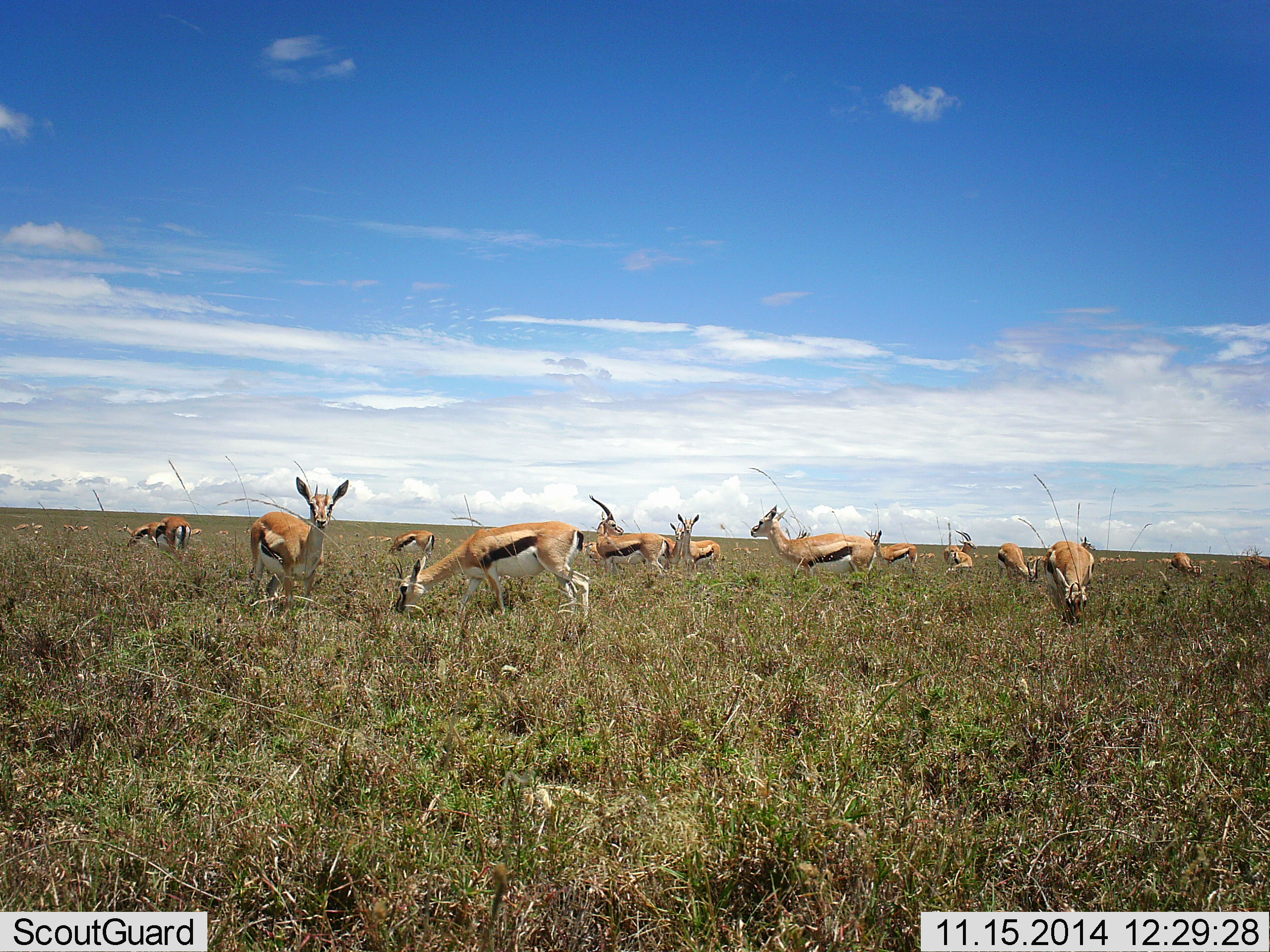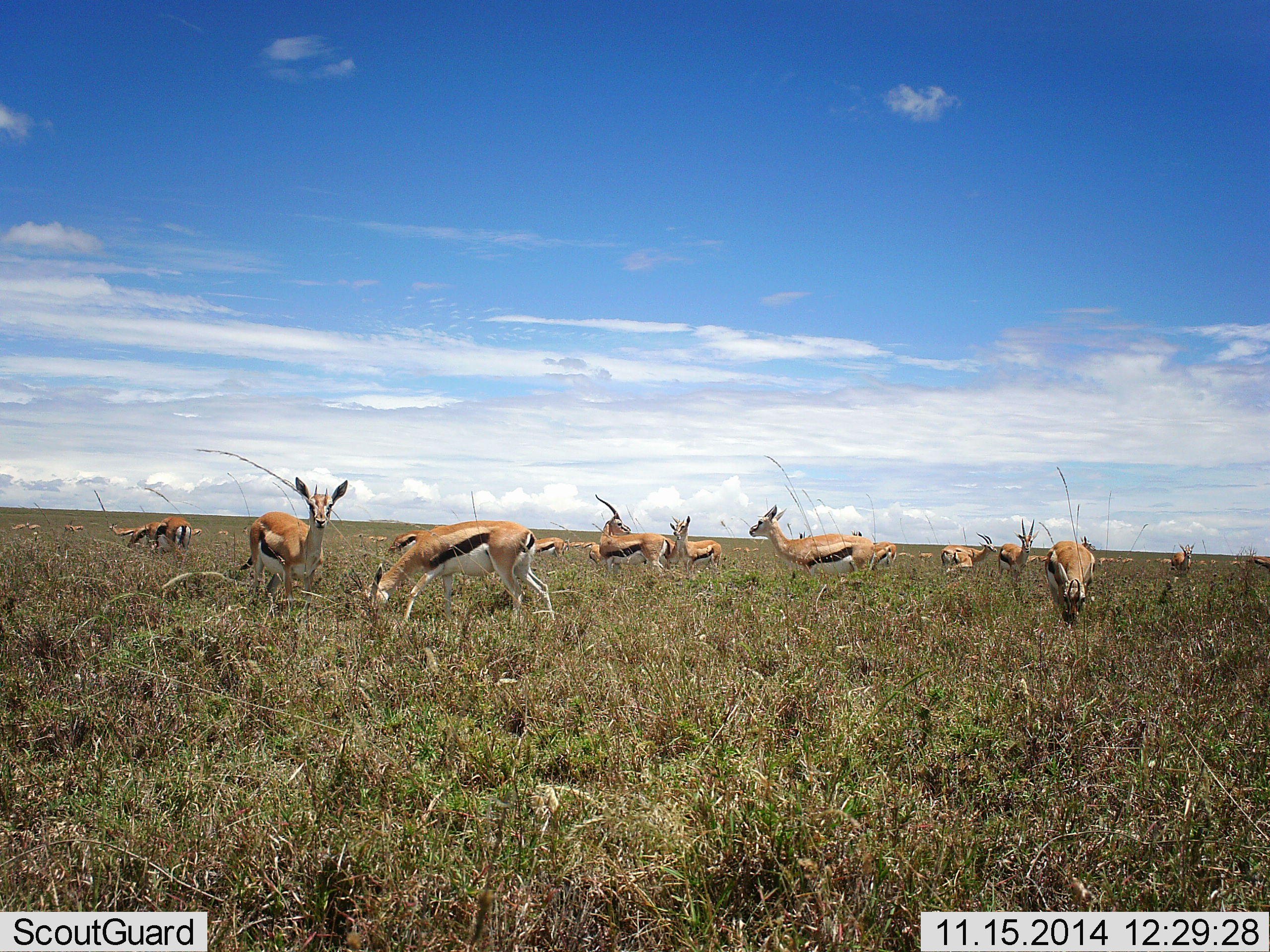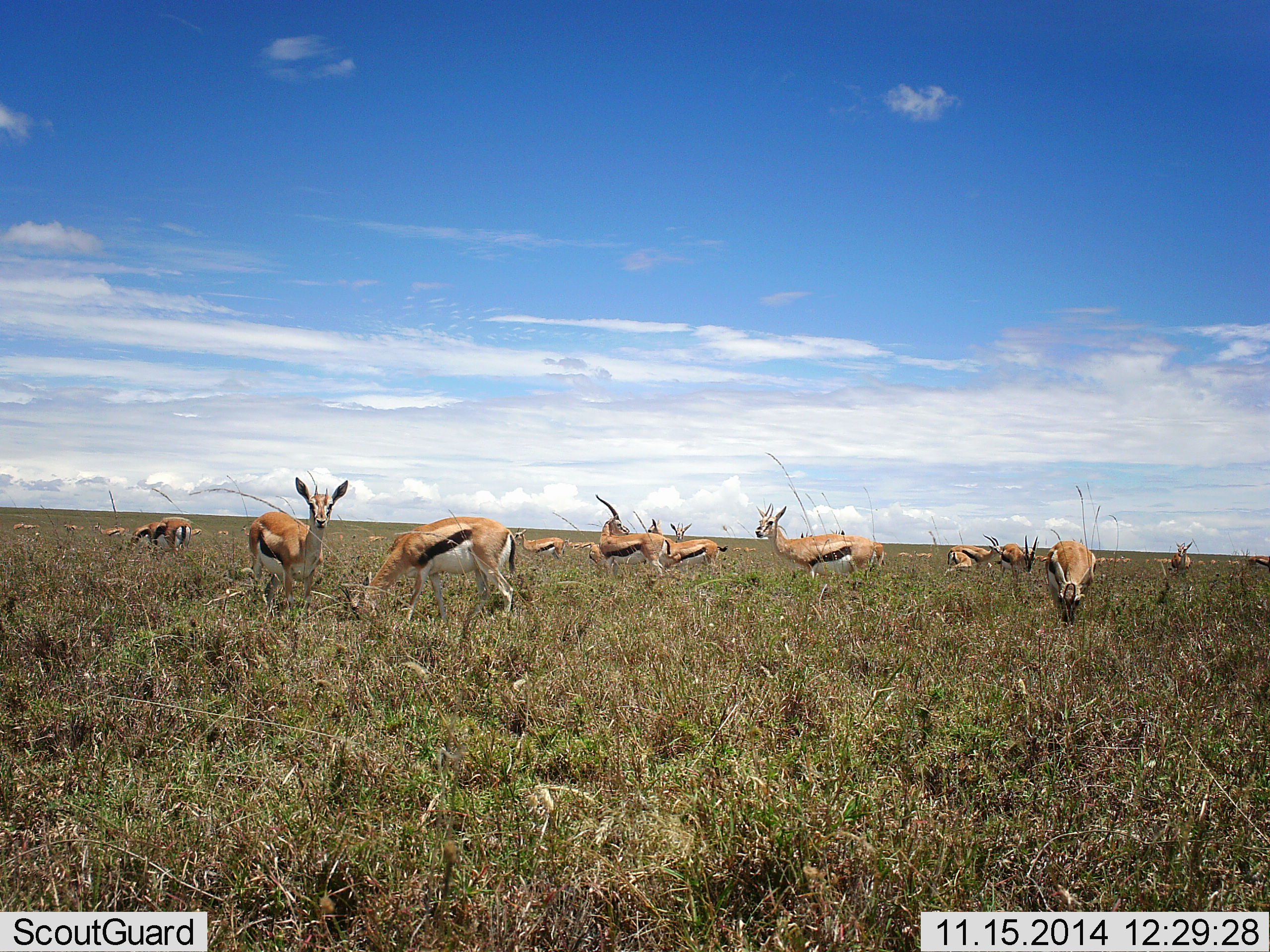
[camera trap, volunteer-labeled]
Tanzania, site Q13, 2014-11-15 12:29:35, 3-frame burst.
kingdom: Animalia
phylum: Chordata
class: Mammalia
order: Artiodactyla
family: Bovidae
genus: Eudorcas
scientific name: Eudorcas thomsonii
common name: thomson's gazelle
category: gazellethomsons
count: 11-50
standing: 100%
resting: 0%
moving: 10%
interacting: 10%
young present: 10%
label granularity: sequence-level